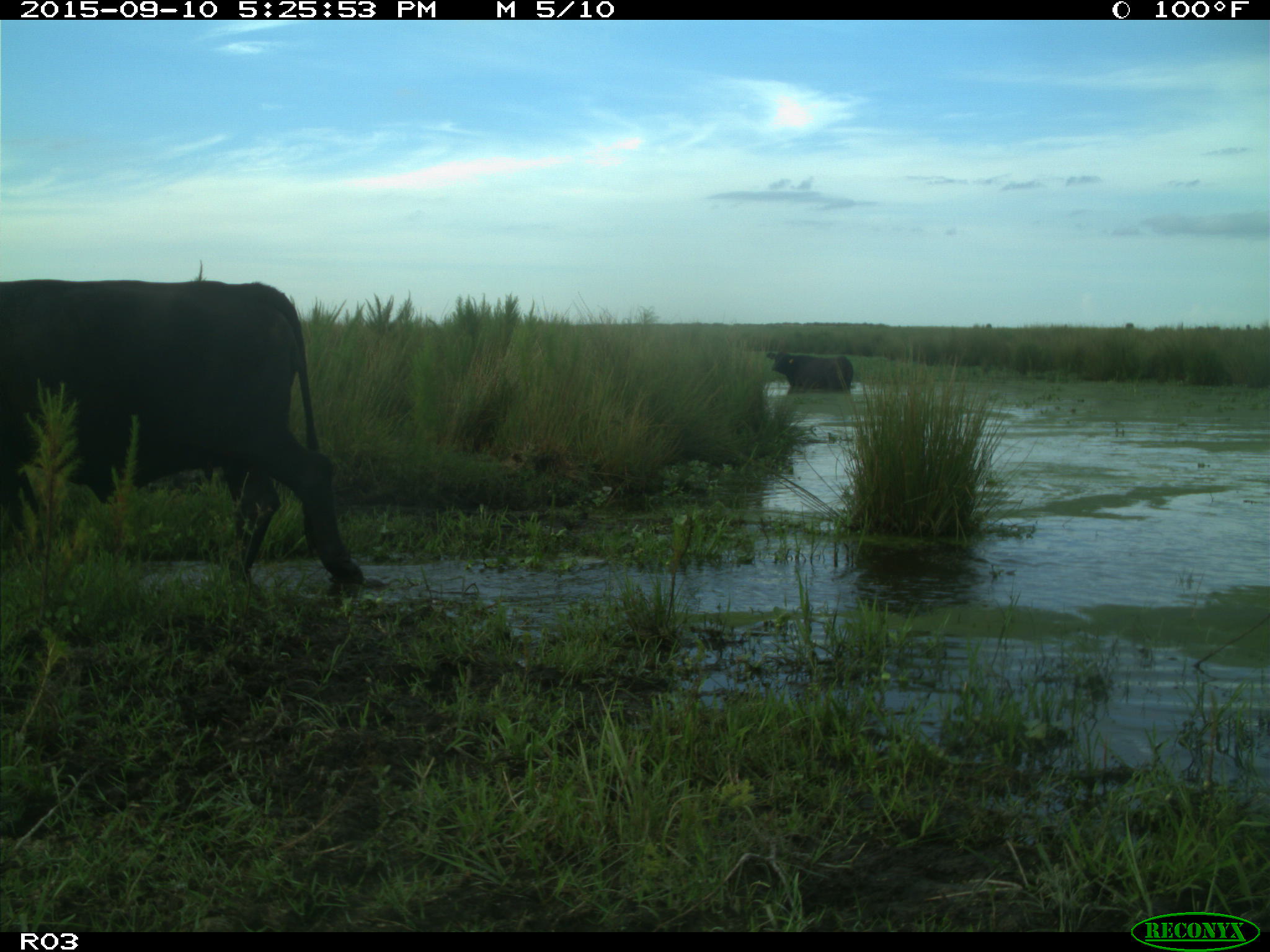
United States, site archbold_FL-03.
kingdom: Animalia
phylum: Chordata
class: Mammalia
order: Artiodactyla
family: Bovidae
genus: Bos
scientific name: Bos taurus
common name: domestic cow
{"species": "Bos taurus (domestic cow)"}